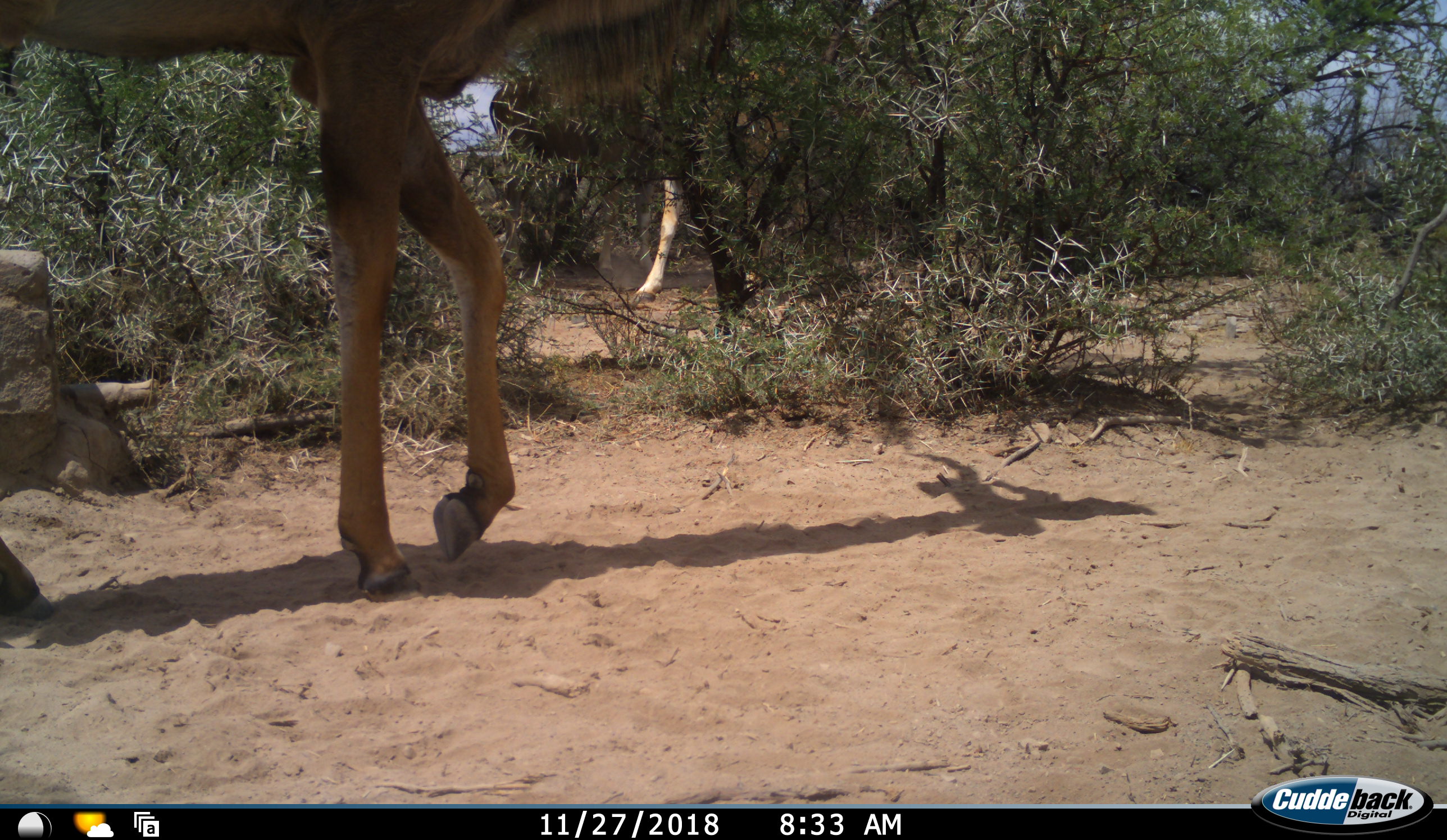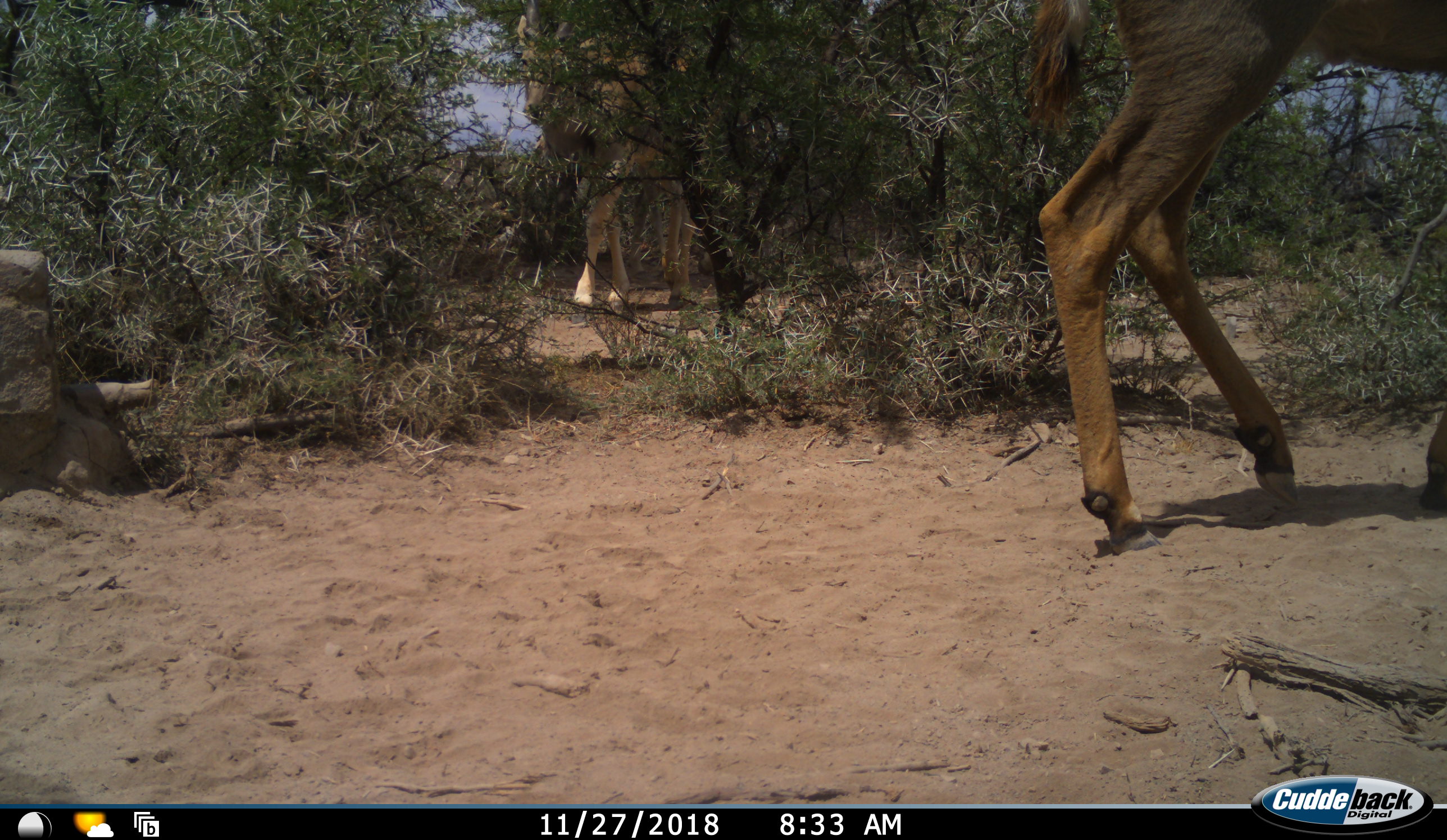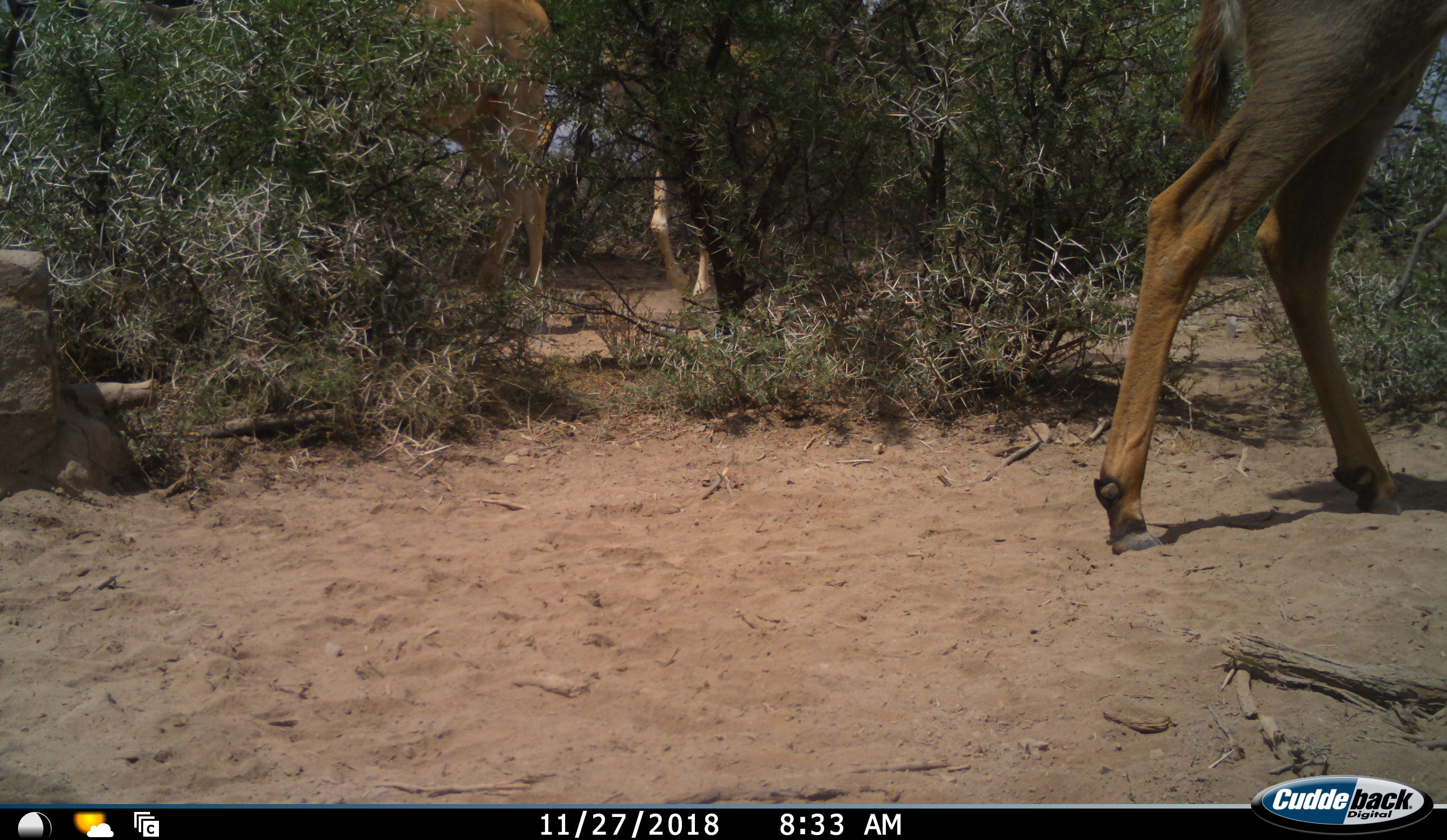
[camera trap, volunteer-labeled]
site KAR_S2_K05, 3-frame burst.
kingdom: Animalia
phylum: Chordata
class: Mammalia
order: Artiodactyla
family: Bovidae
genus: Tragelaphus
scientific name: Tragelaphus oryx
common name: eland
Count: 2.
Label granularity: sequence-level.